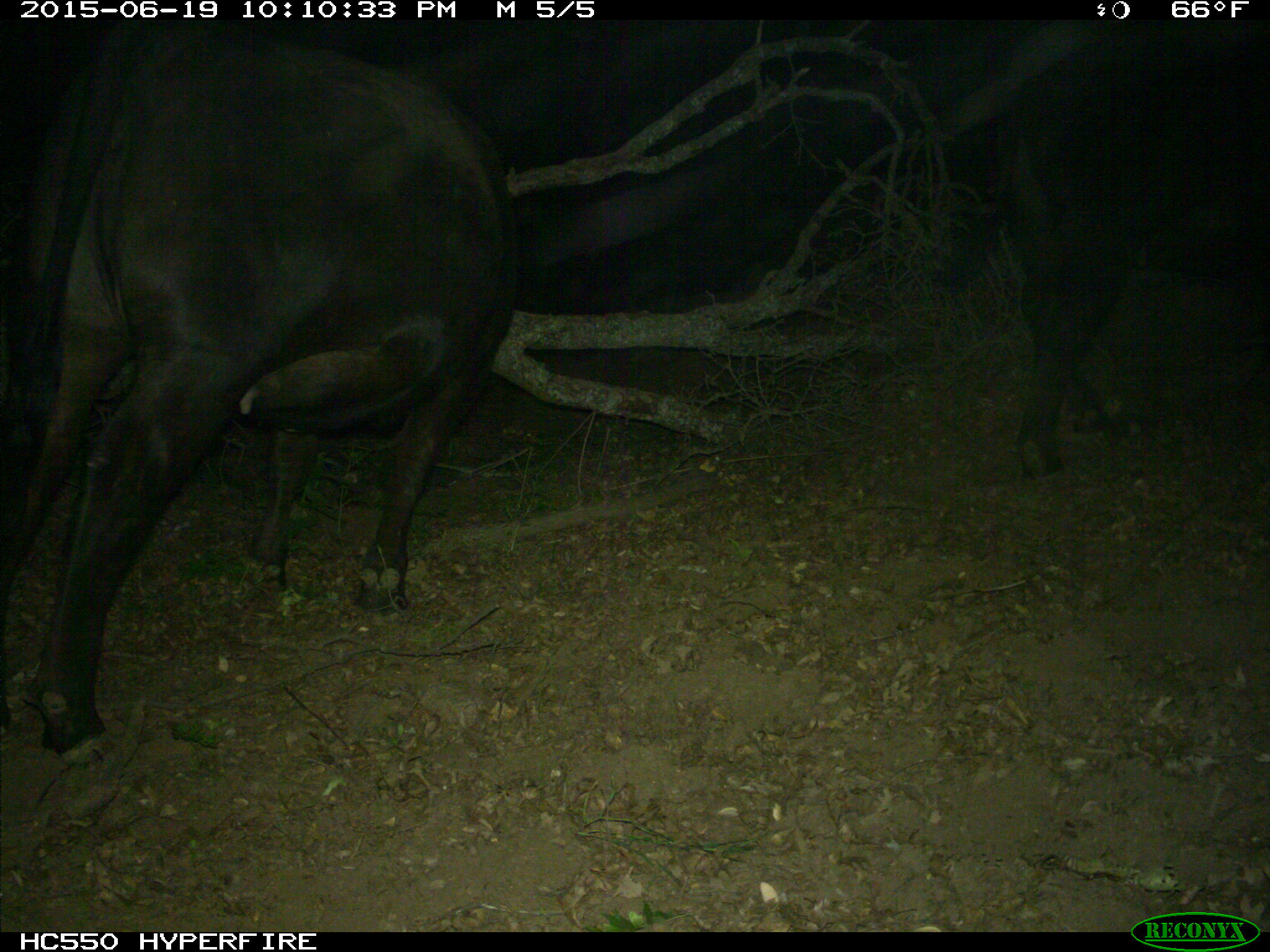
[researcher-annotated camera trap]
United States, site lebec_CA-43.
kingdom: Animalia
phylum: Chordata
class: Mammalia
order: Artiodactyla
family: Bovidae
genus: Bos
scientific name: Bos taurus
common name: domestic cow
Bos taurus (domestic cow).